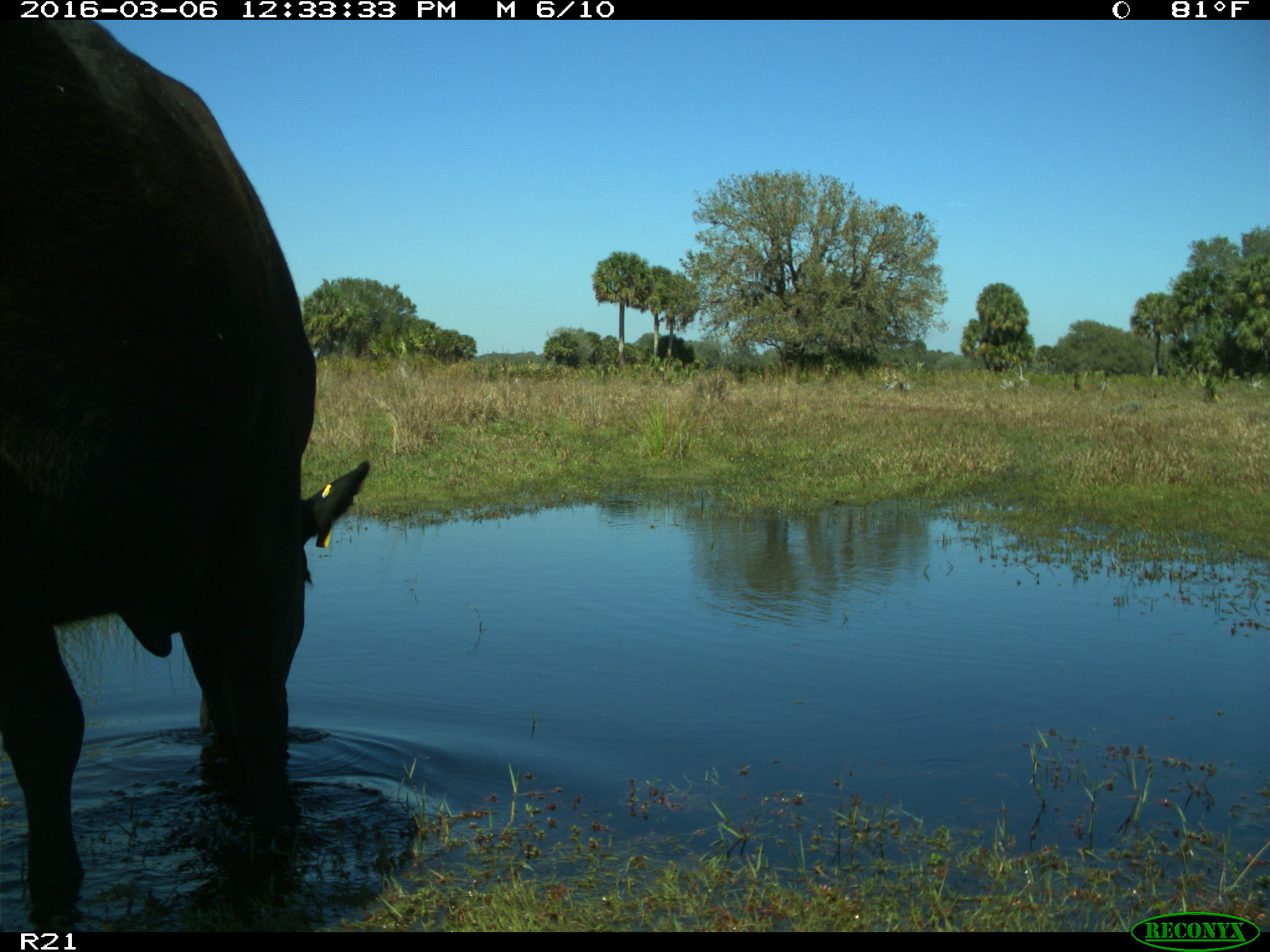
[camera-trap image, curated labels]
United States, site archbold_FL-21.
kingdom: Animalia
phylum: Chordata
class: Mammalia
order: Artiodactyla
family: Bovidae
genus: Bos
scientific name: Bos taurus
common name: domestic cow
Bos taurus (domestic cow).